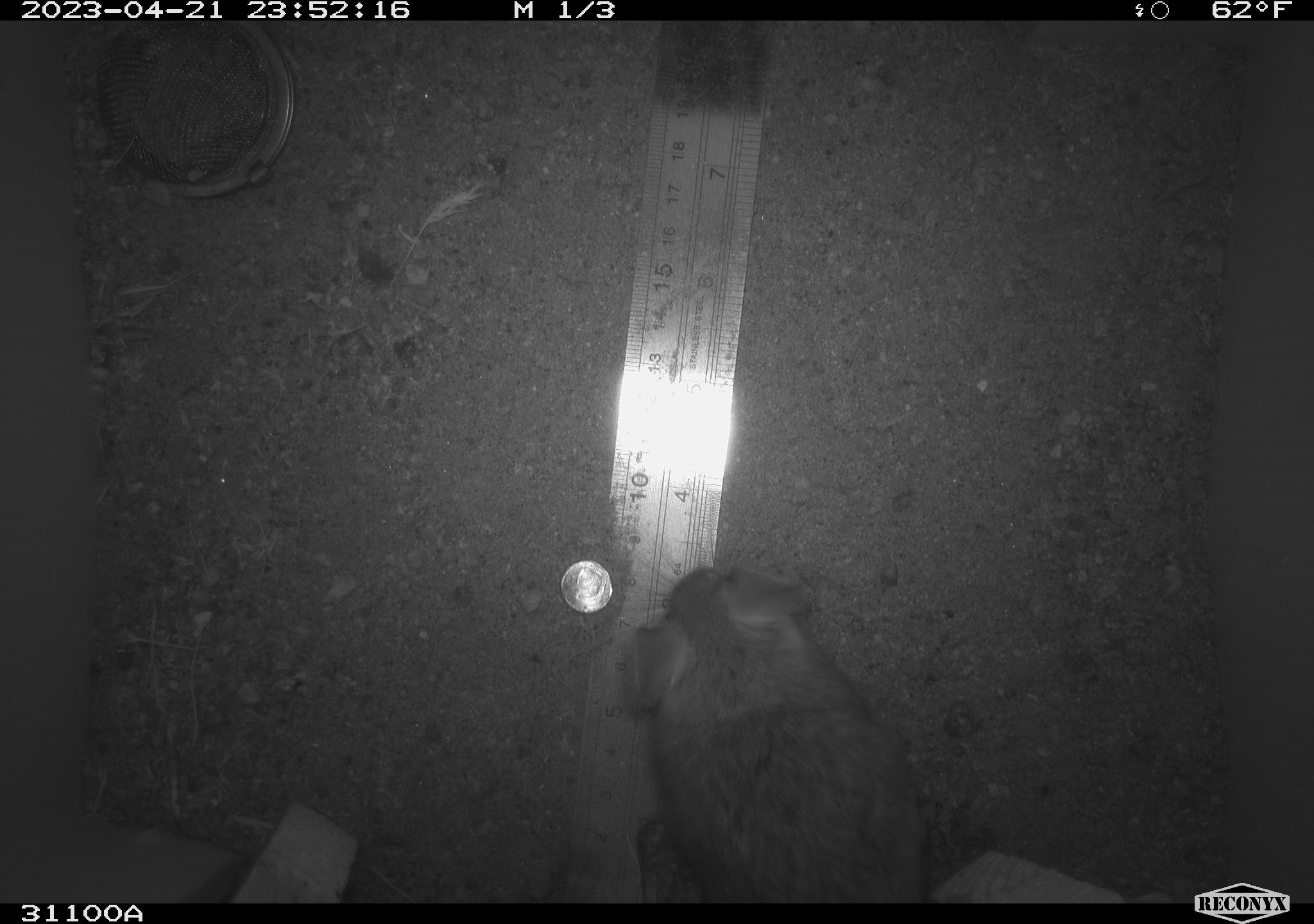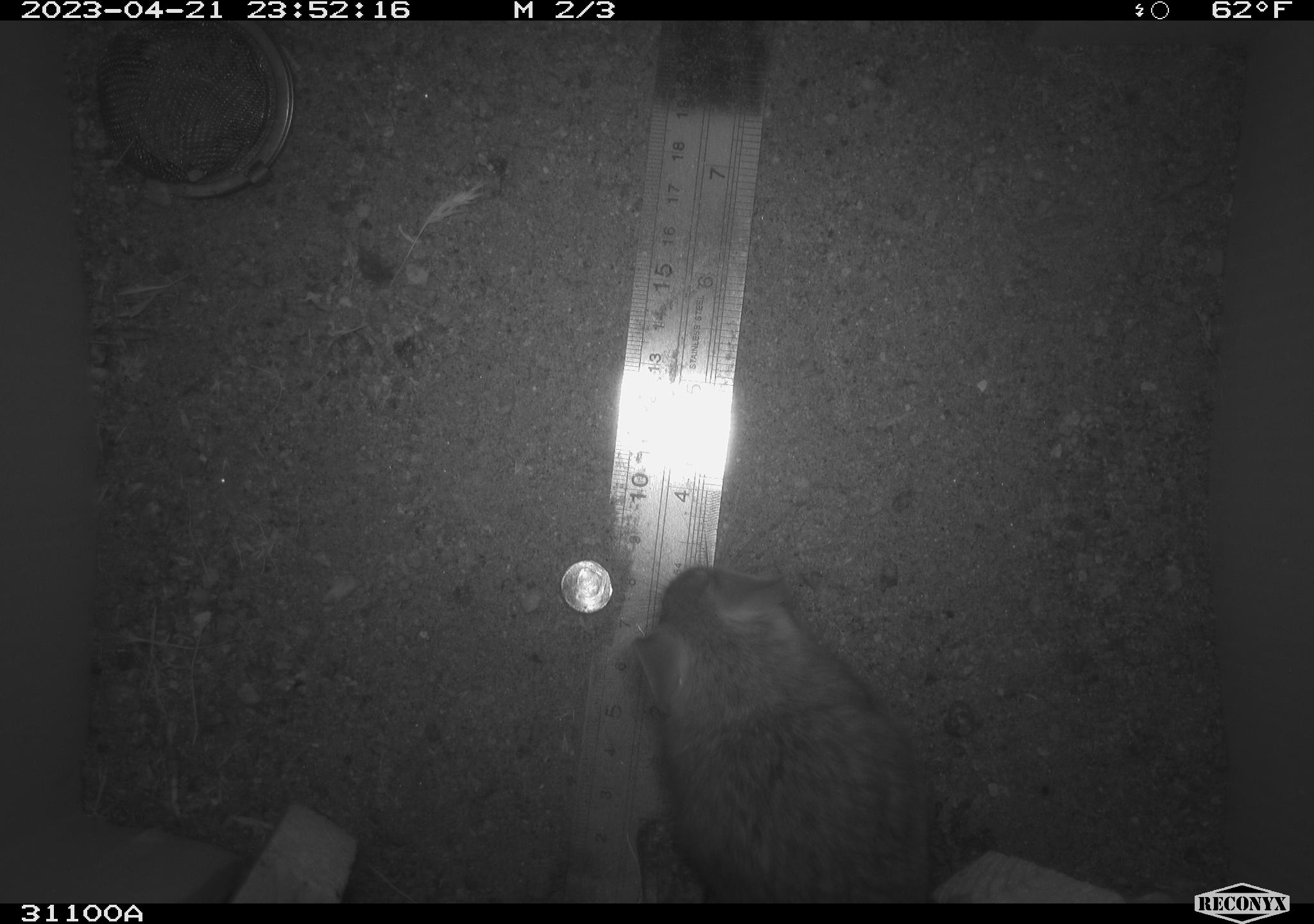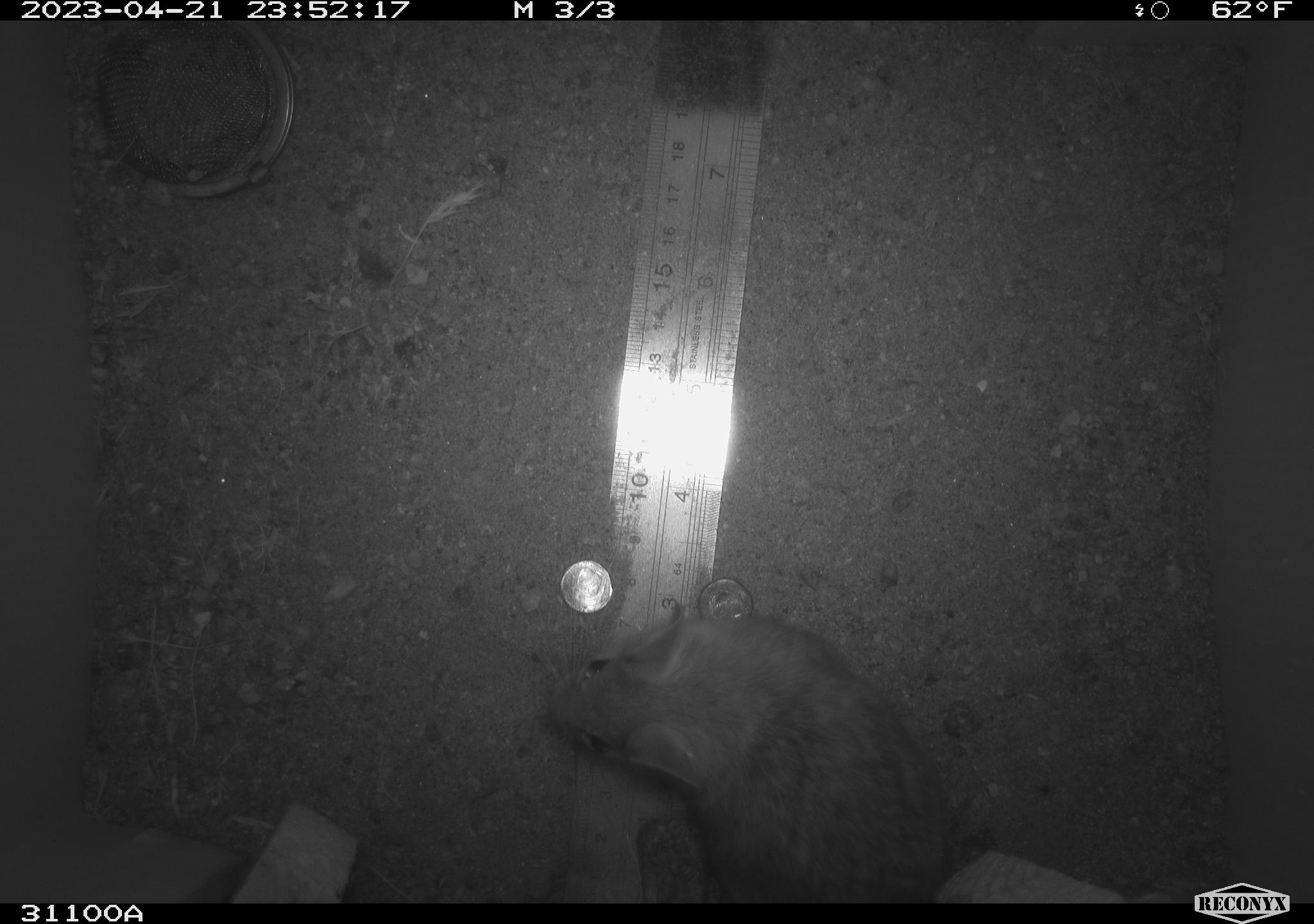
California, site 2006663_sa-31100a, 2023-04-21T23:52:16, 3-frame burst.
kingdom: Animalia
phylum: Chordata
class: Mammalia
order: Rodentia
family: Cricetidae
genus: Peromyscus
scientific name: Peromyscus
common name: deer mice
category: peromyscus species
Peromyscus species (deer mice) (Peromyscus).